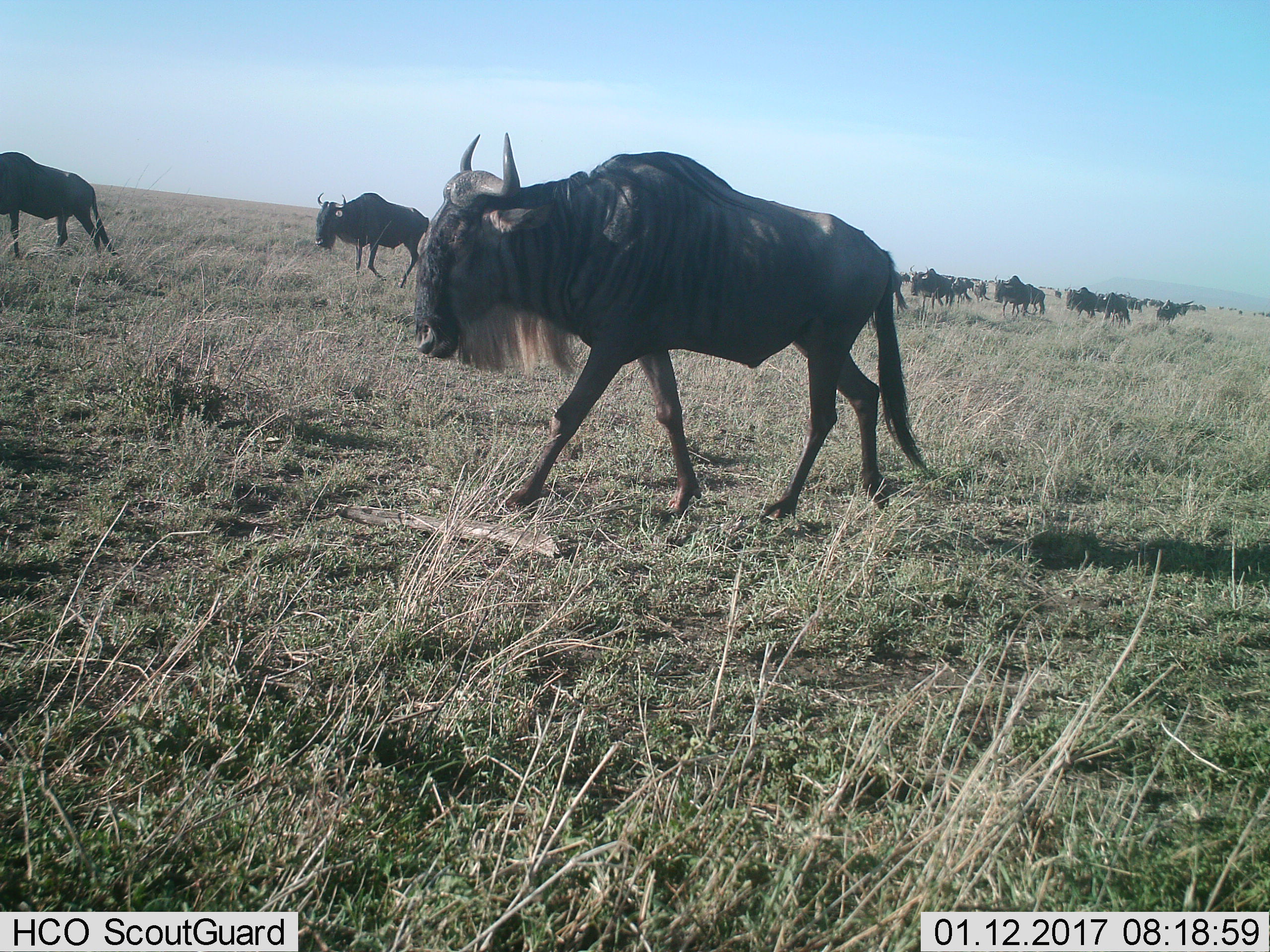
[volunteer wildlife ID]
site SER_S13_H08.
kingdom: Animalia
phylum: Chordata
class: Mammalia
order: Artiodactyla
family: Bovidae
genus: Connochaetes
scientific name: Connochaetes taurinus taurinus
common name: blue wildebeest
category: wildebeestblue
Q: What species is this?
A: Wildebeestblue (blue wildebeest) (Connochaetes taurinus taurinus).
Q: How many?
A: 11-50.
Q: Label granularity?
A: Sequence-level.